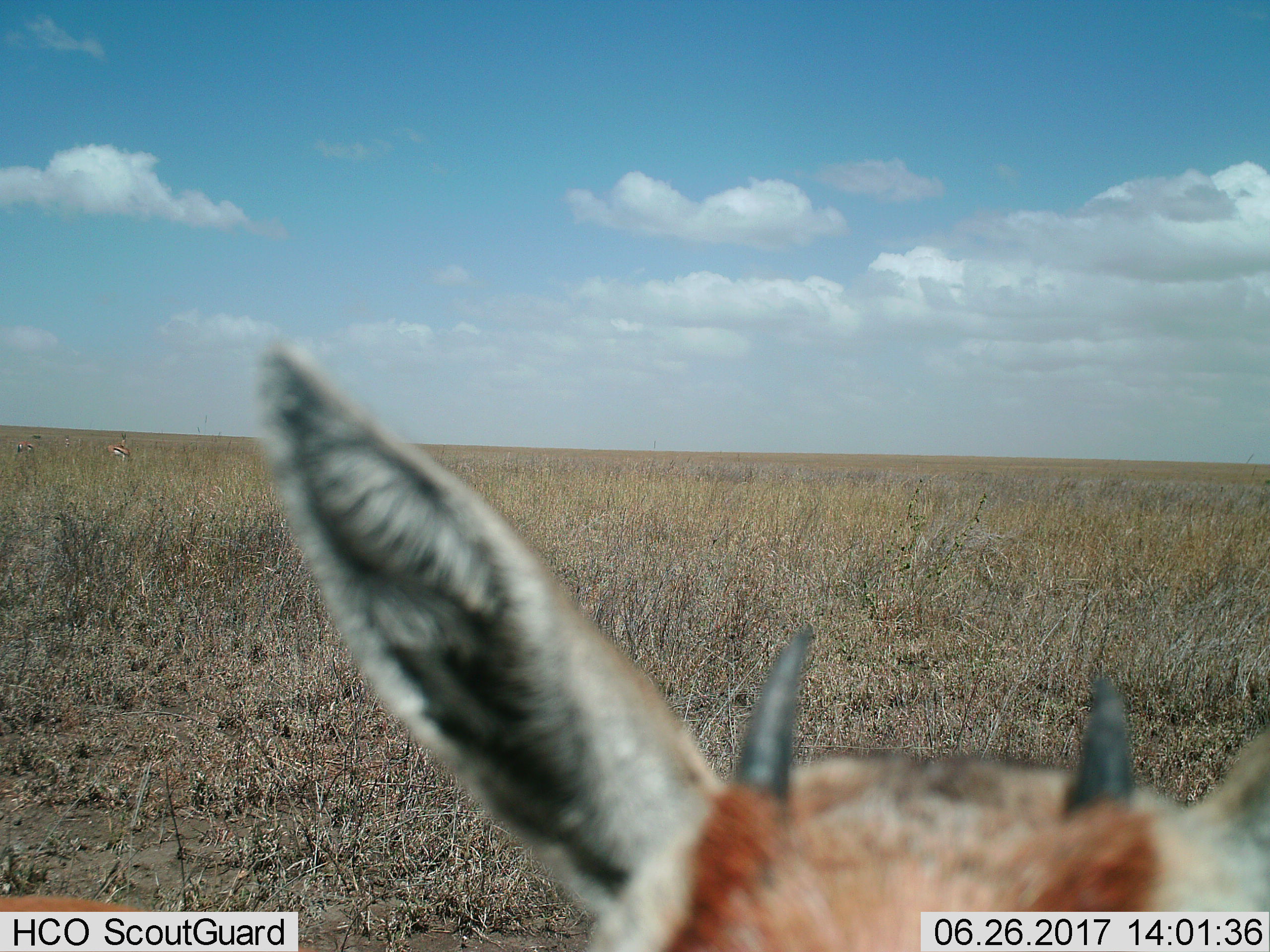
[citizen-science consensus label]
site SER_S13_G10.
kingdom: Animalia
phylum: Chordata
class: Mammalia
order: Artiodactyla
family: Bovidae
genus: Eudorcas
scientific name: Eudorcas thomsonii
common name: thomson's gazelle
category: gazellethomsons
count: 1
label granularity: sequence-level